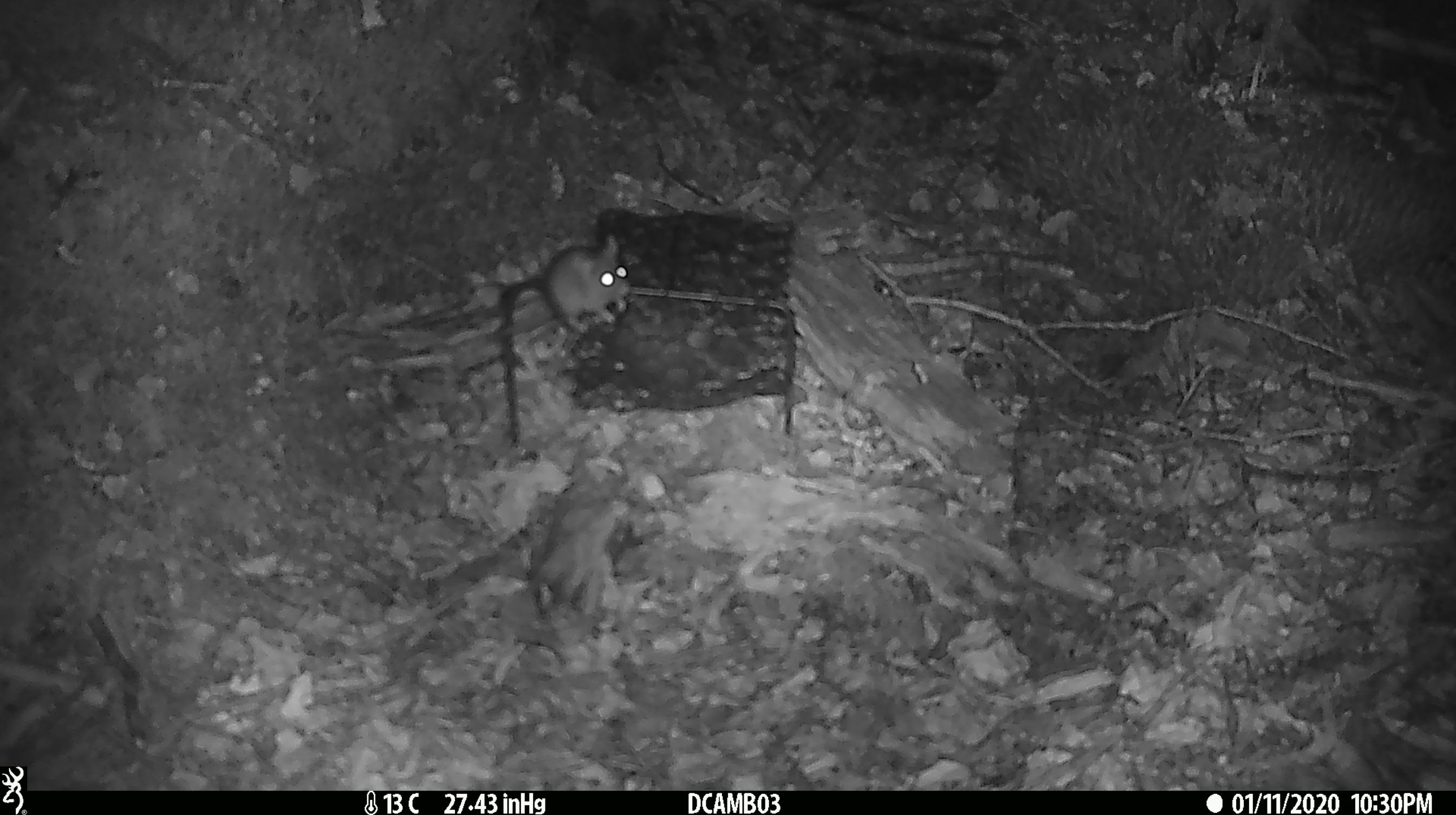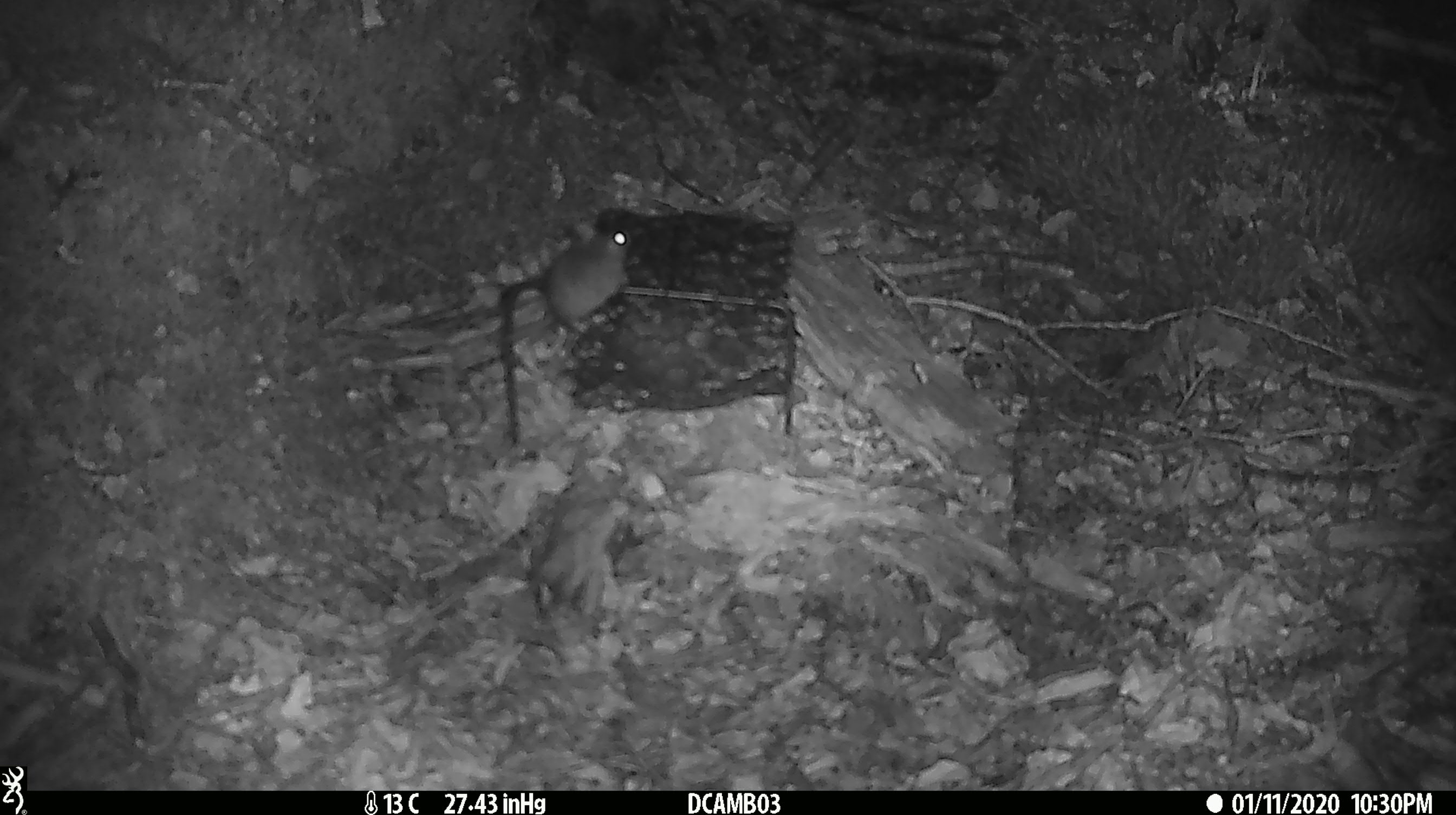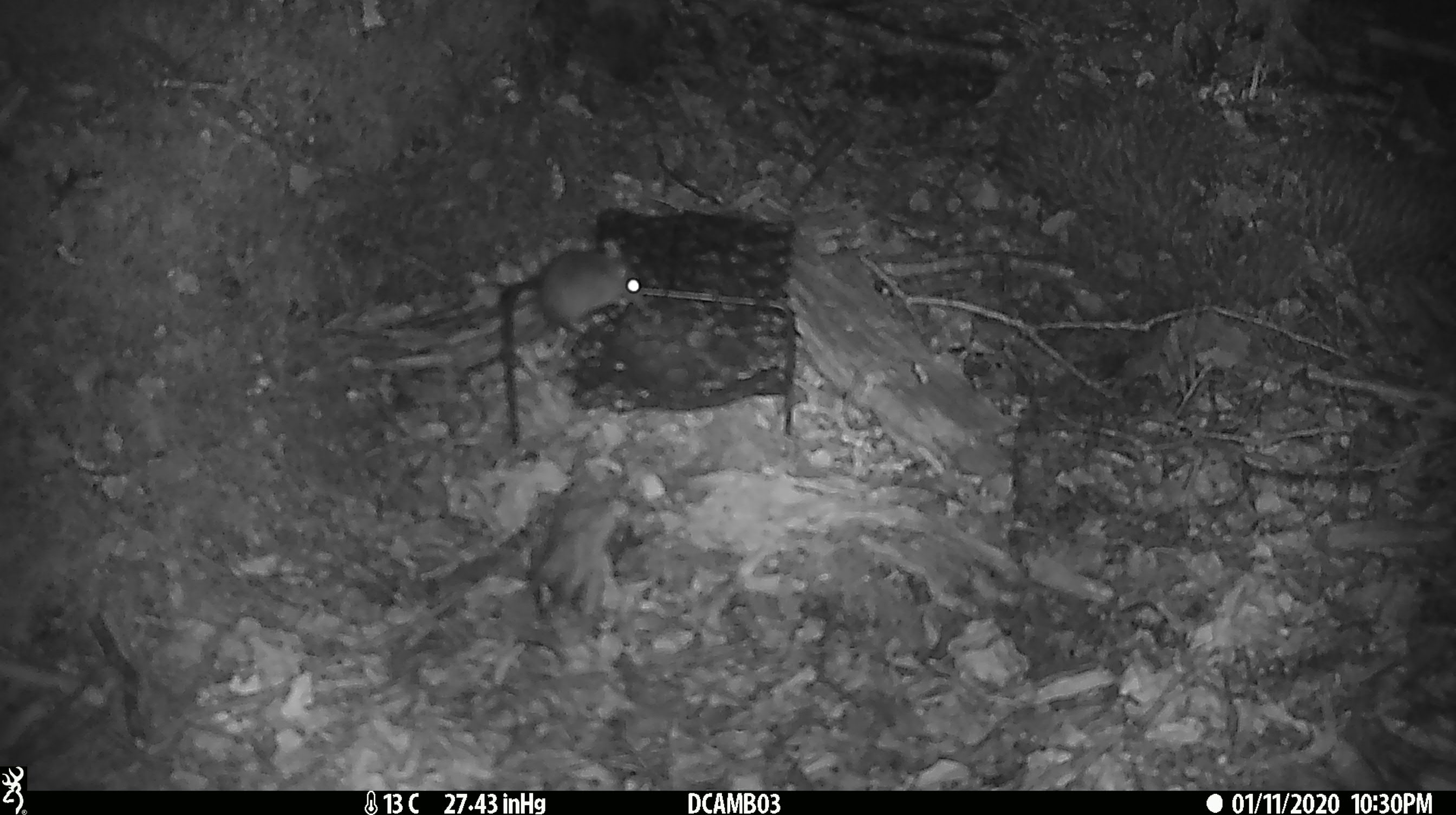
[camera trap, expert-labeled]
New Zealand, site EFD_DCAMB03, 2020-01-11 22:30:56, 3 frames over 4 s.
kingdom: Animalia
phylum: Chordata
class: Mammalia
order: Rodentia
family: Muridae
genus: Mus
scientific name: Mus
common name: mouse